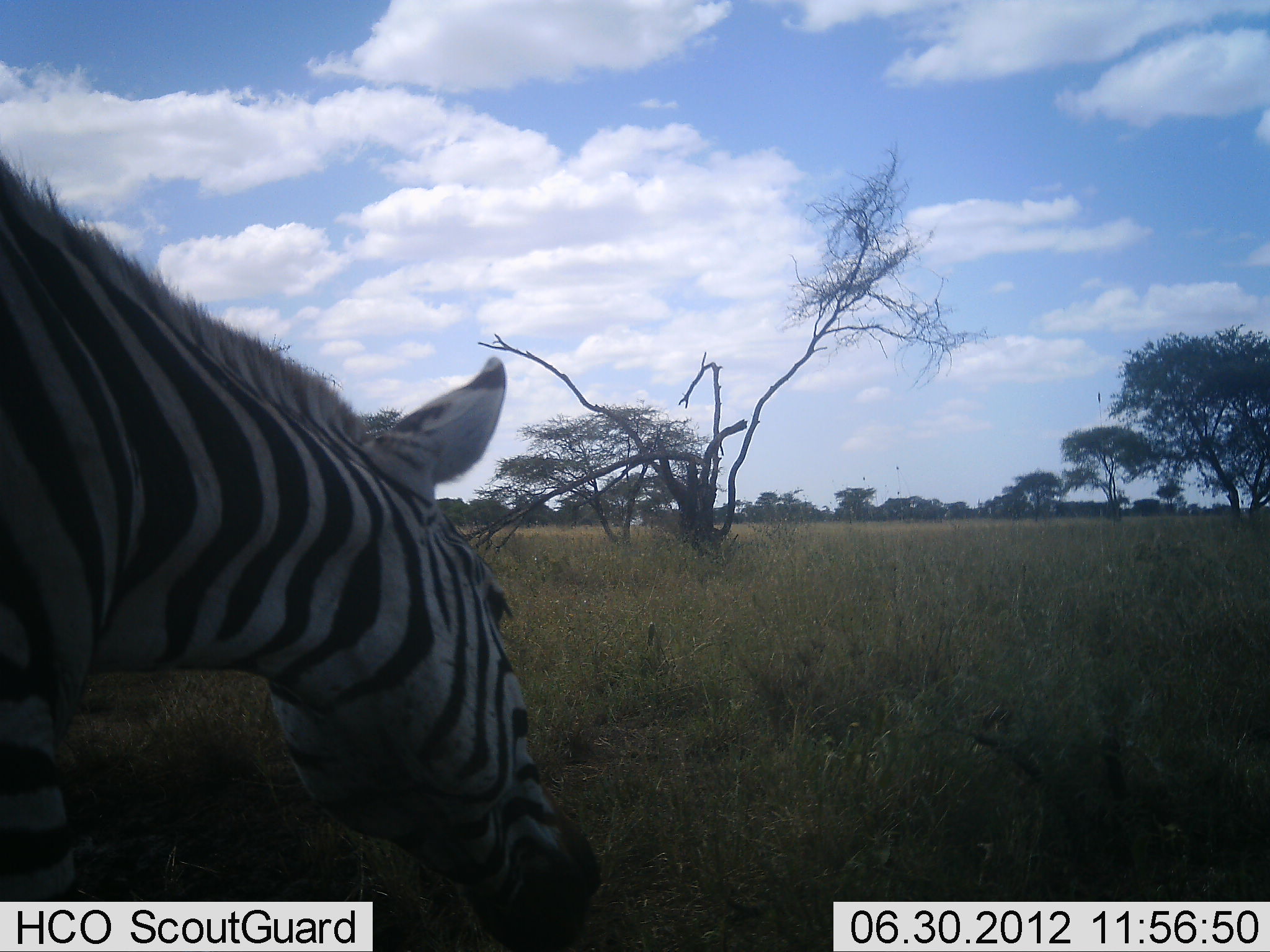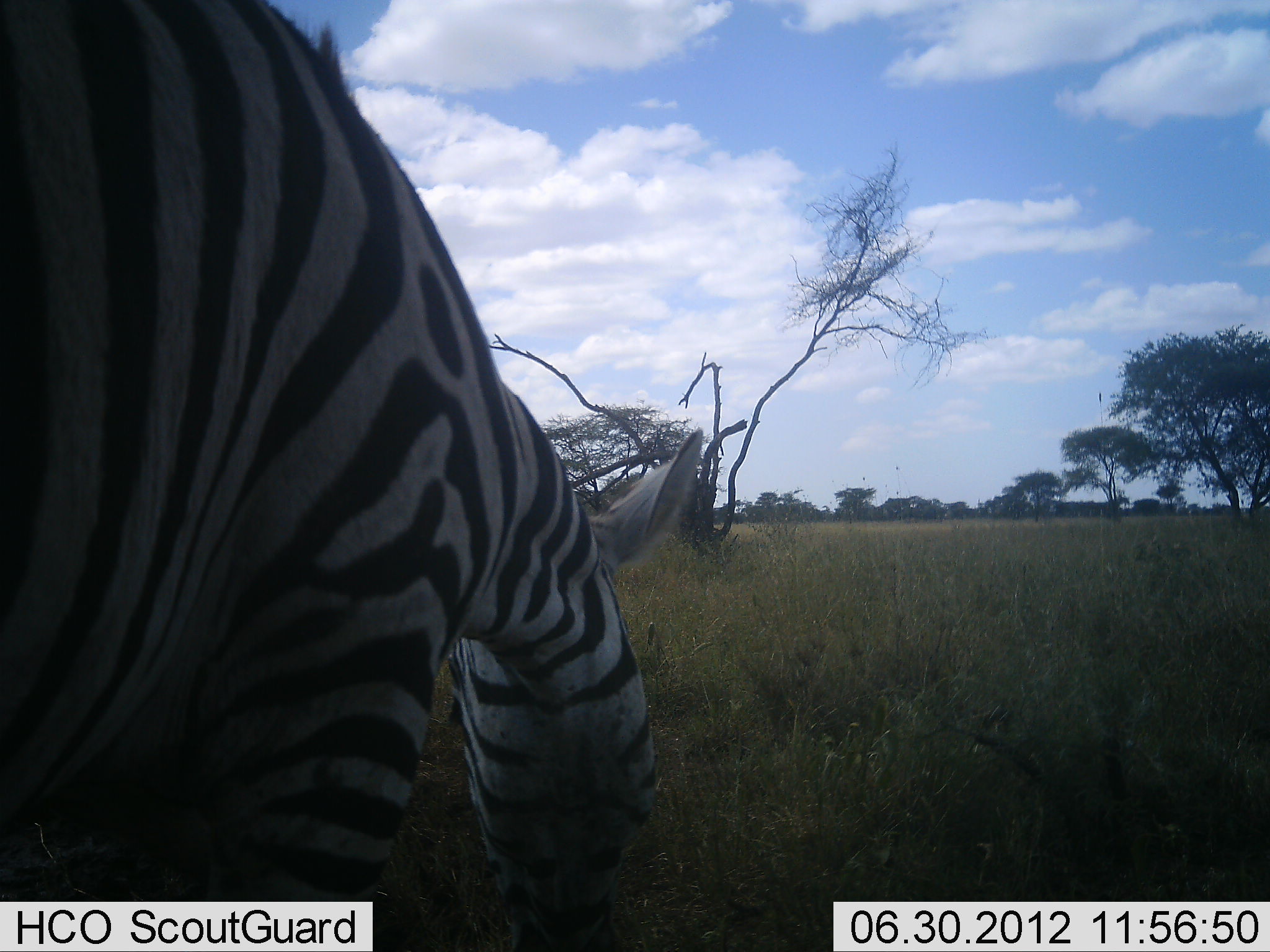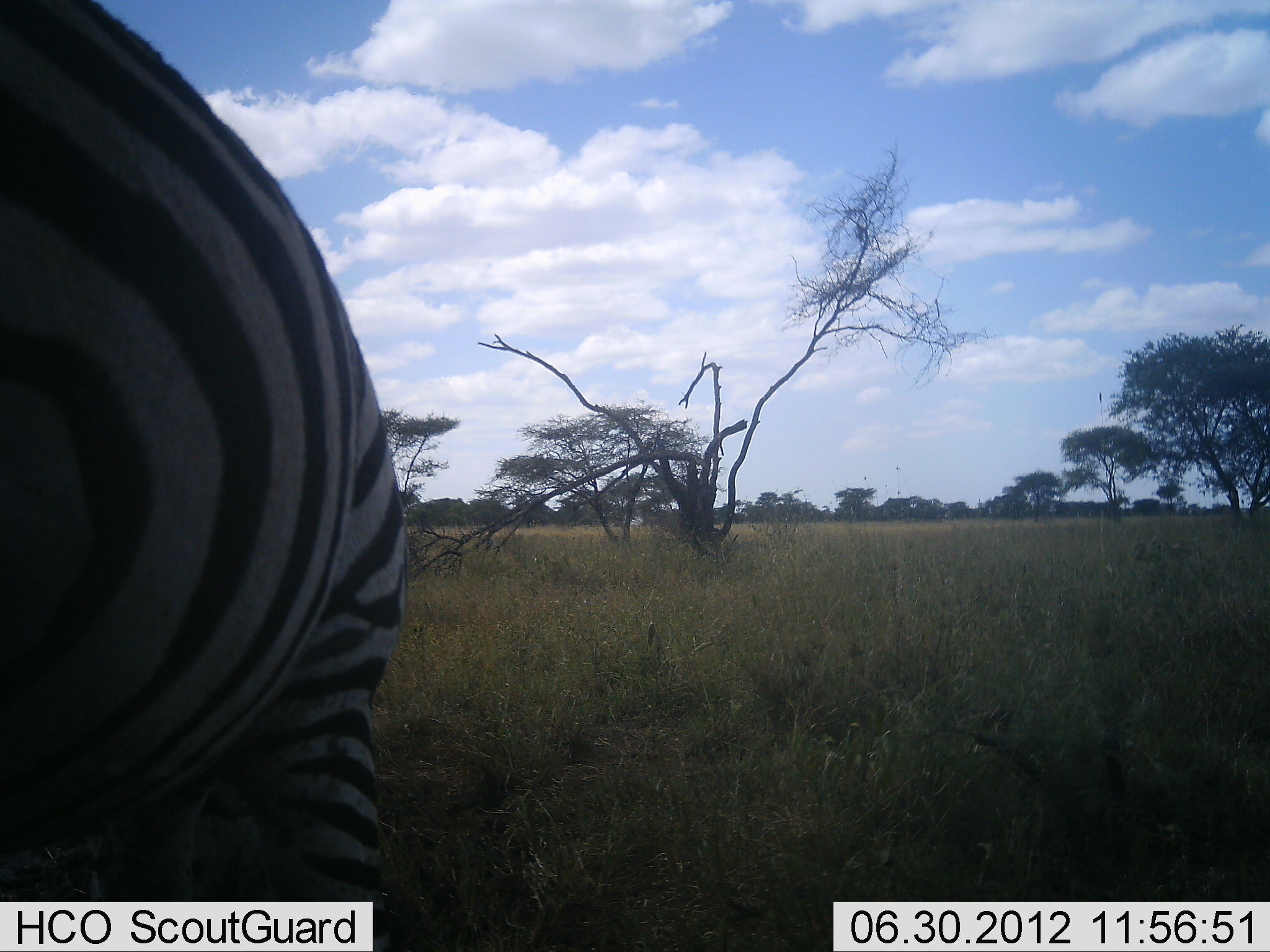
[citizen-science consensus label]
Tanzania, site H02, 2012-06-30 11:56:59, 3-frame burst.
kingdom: Animalia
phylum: Chordata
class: Mammalia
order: Perissodactyla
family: Equidae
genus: Equus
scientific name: Equus quagga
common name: plains zebra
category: zebra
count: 1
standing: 30%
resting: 0%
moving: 10%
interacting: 0%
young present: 0%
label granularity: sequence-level